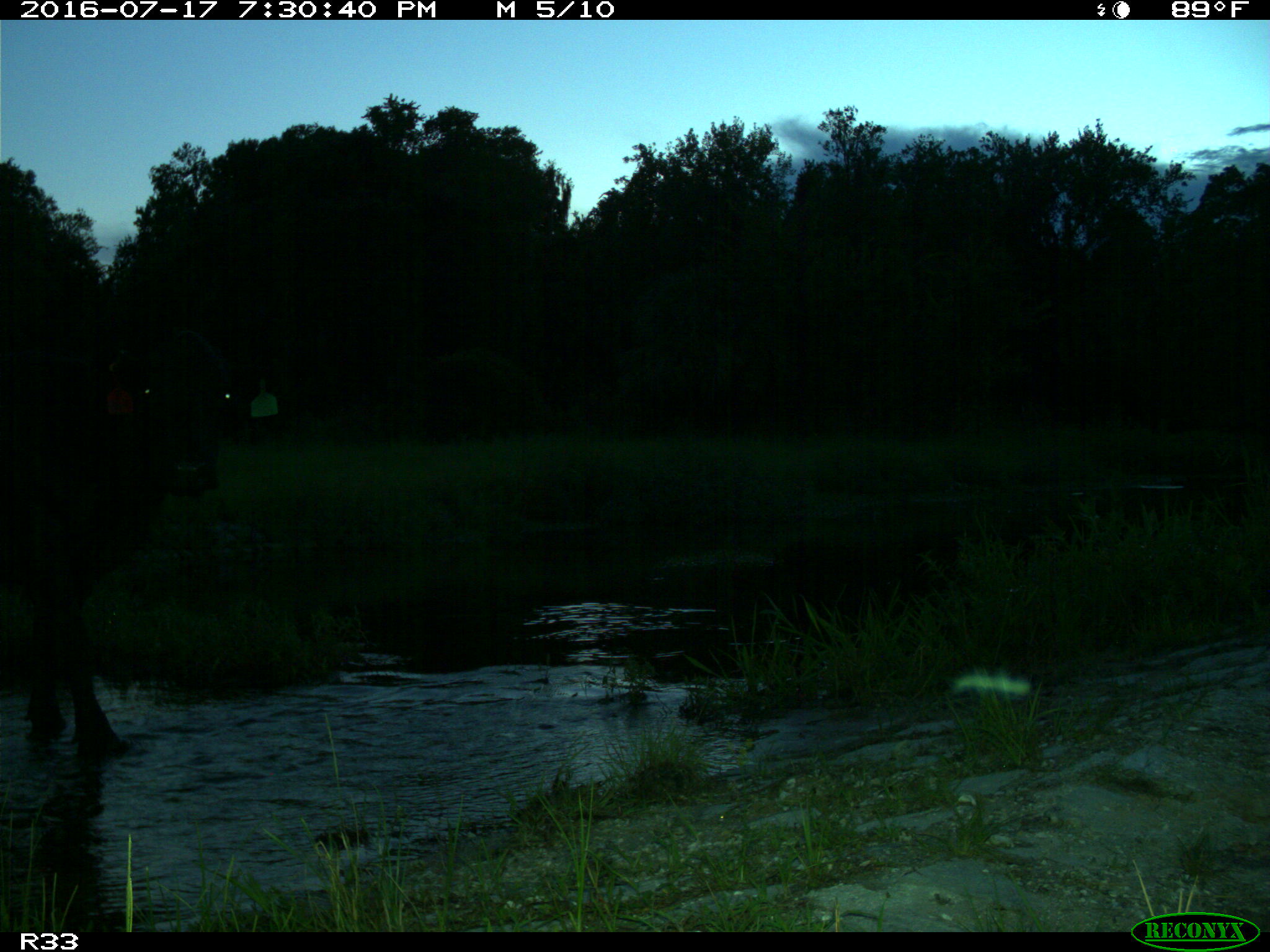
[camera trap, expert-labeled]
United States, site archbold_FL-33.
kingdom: Animalia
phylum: Chordata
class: Mammalia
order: Artiodactyla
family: Bovidae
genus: Bos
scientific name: Bos taurus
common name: domestic cow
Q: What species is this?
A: Bos taurus (domestic cow).